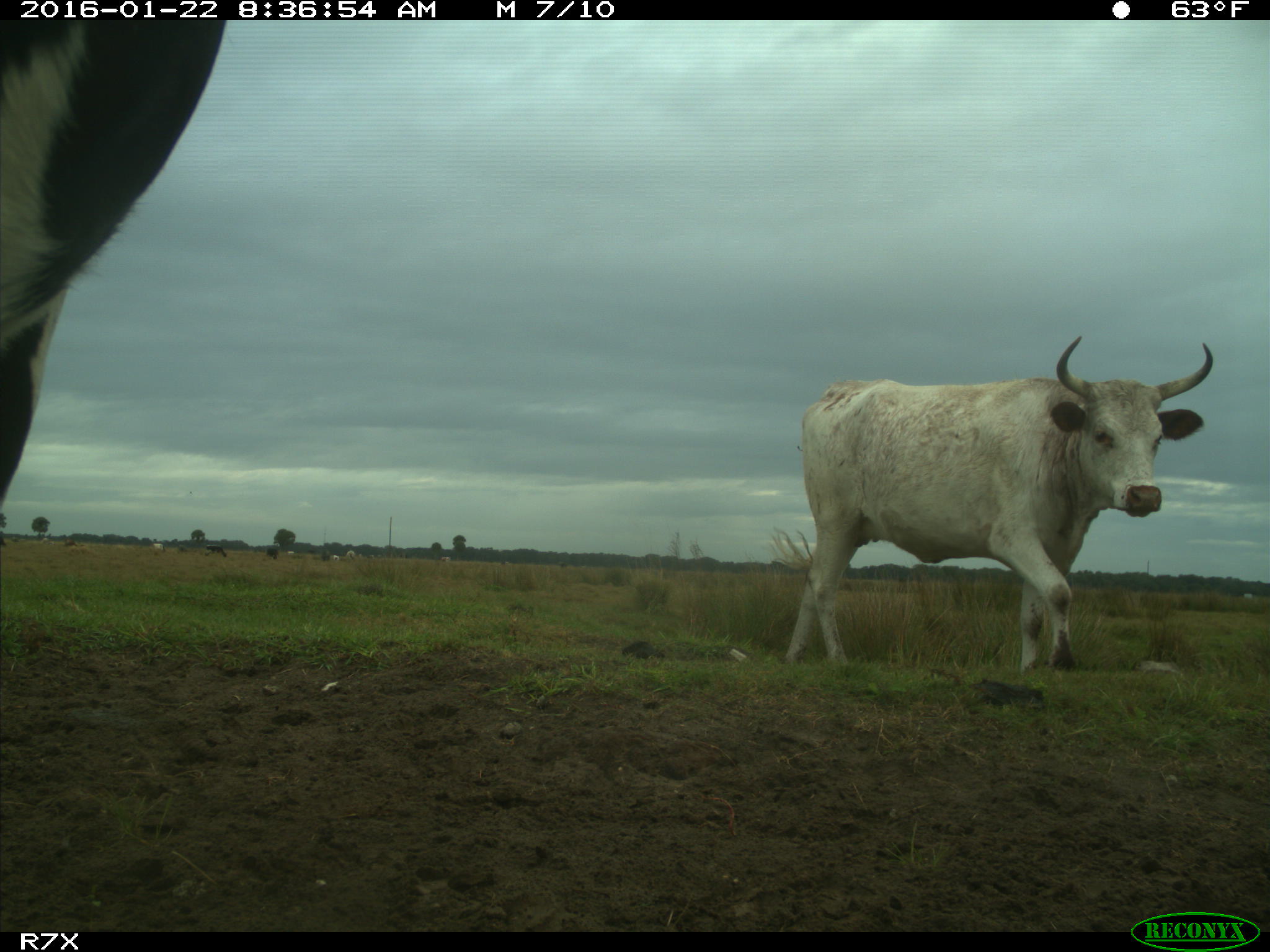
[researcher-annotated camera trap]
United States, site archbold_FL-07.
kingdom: Animalia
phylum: Chordata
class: Mammalia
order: Artiodactyla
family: Bovidae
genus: Bos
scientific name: Bos taurus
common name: domestic cow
Bos taurus (domestic cow).